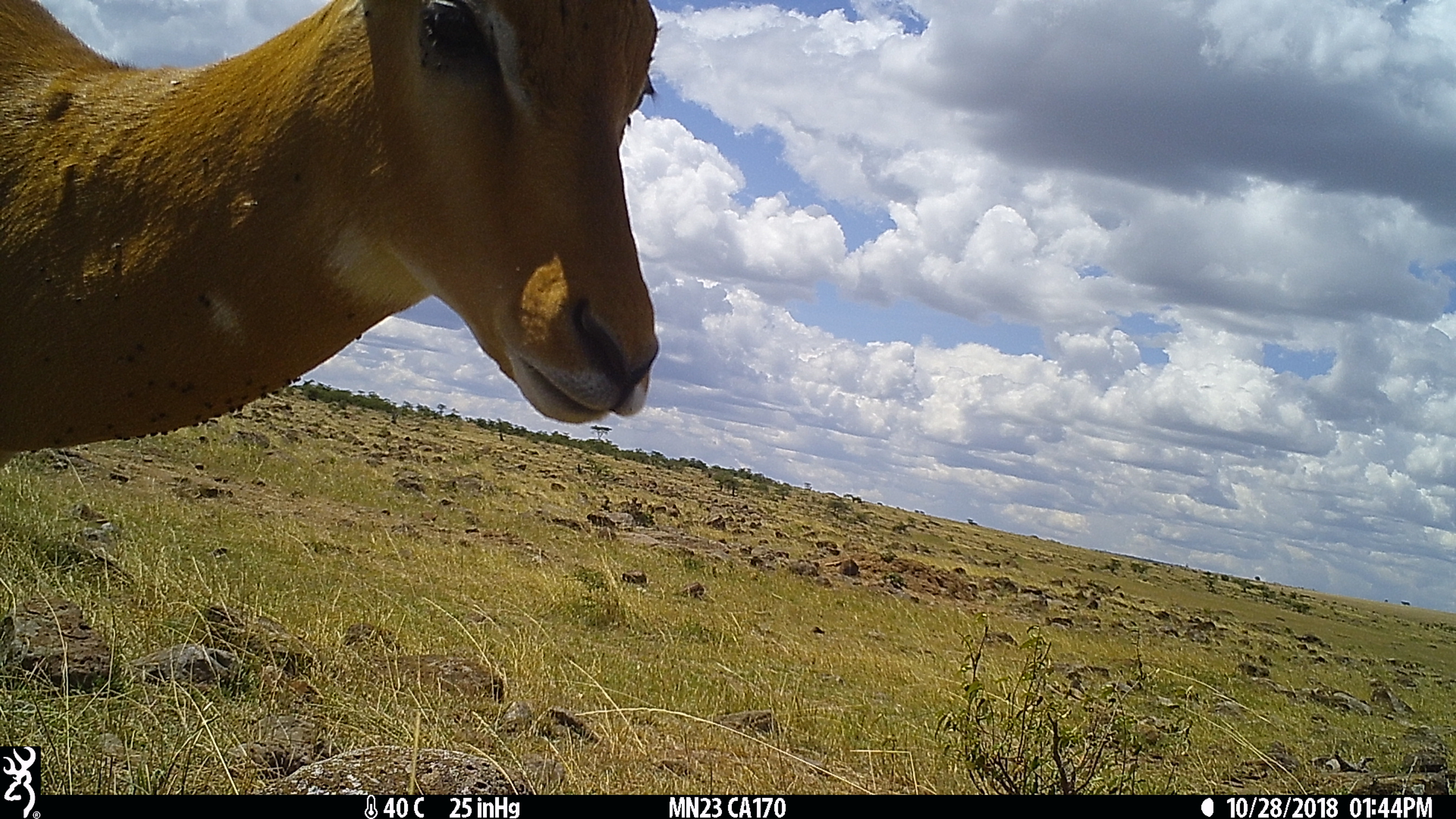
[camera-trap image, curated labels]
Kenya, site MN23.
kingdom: Animalia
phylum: Chordata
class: Mammalia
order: Artiodactyla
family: Bovidae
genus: Aepyceros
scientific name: Aepyceros melampus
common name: impala